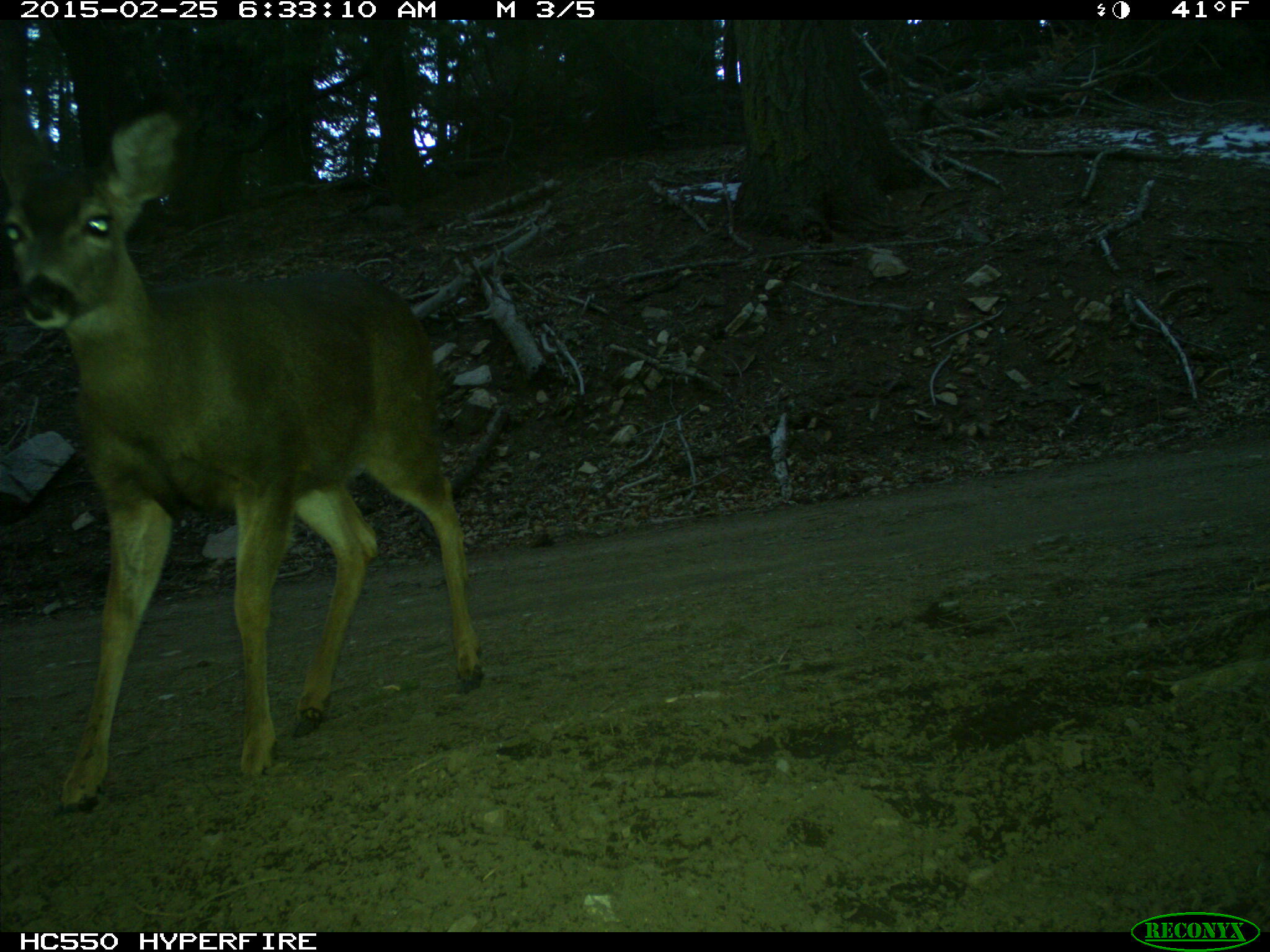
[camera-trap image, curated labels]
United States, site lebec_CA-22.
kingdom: Animalia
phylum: Chordata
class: Mammalia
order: Artiodactyla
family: Cervidae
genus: Odocoileus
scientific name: Odocoileus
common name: deer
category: unidentified deer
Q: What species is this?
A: Unidentified deer (deer) (Odocoileus).